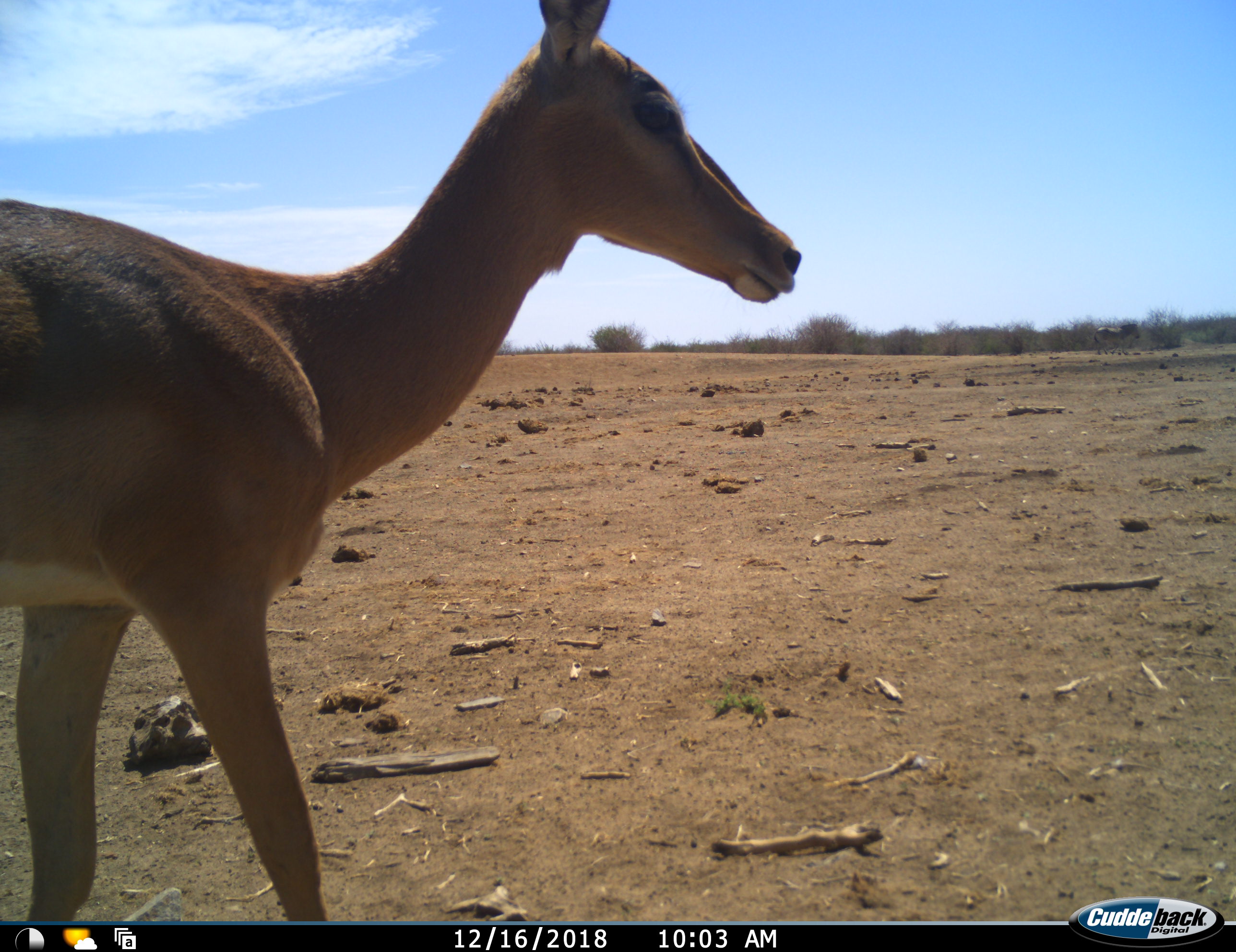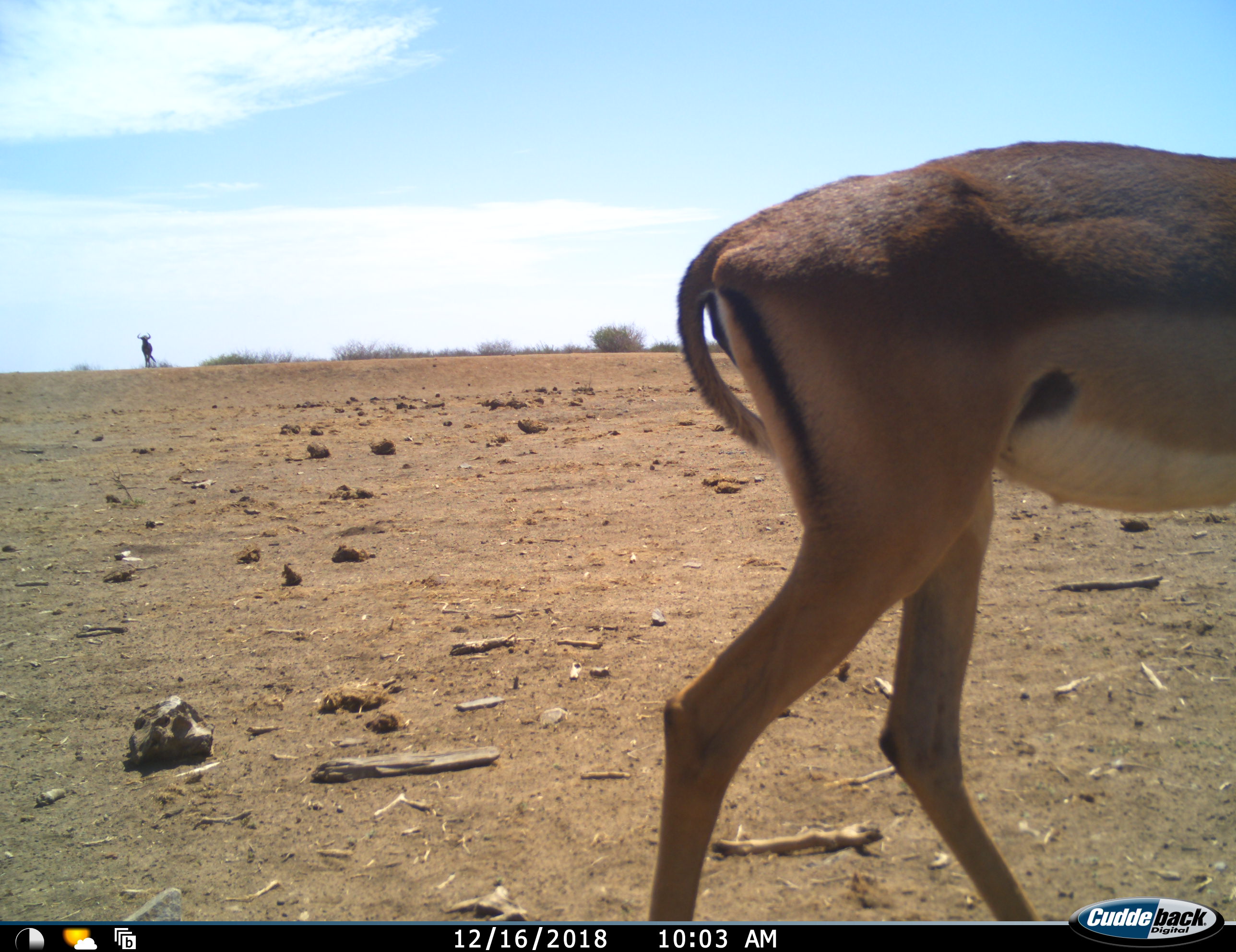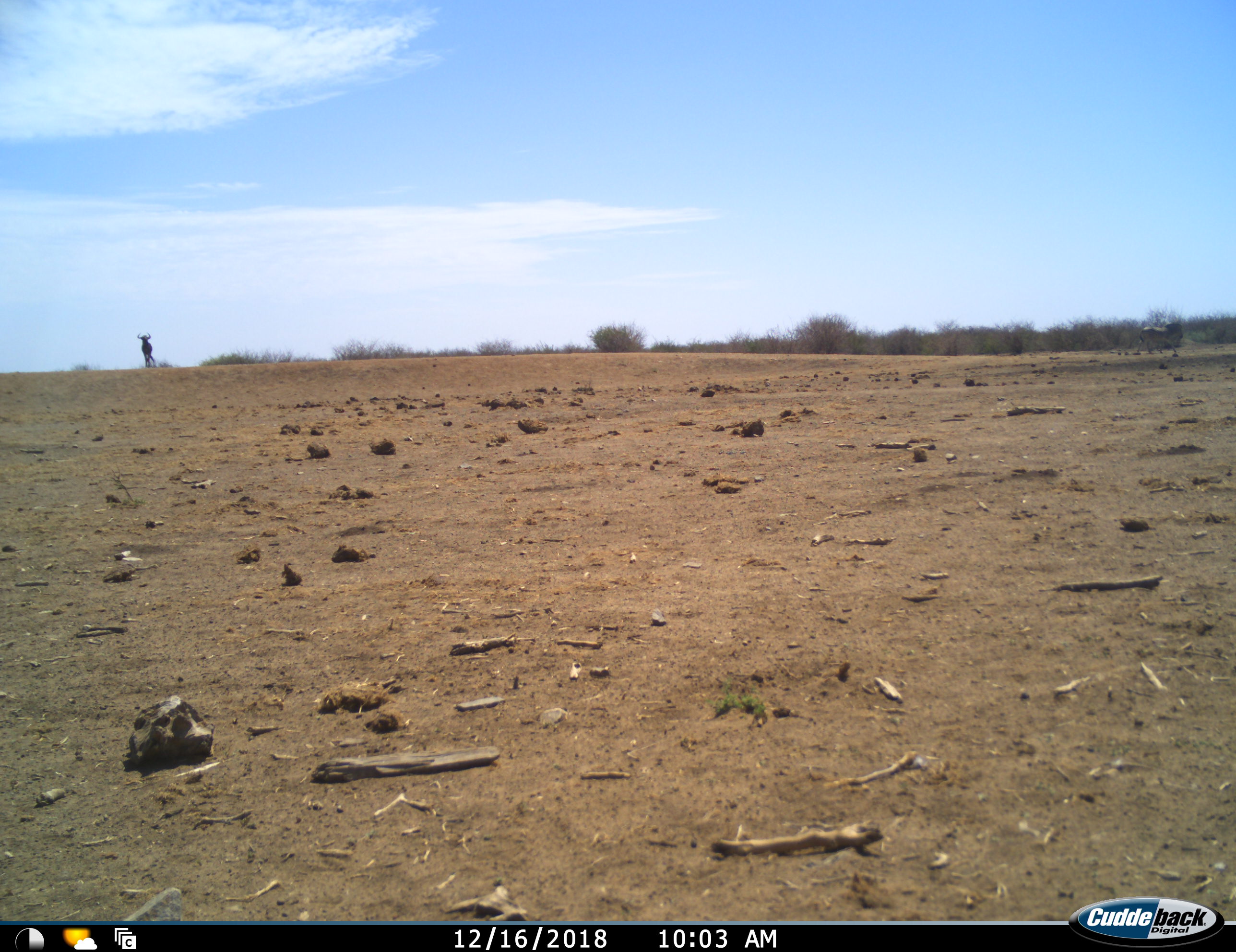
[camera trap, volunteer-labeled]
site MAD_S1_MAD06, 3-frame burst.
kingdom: Animalia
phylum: Chordata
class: Mammalia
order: Artiodactyla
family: Bovidae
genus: Aepyceros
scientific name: Aepyceros melampus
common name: impala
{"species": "impala (Aepyceros melampus)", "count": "1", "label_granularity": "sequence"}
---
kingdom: Animalia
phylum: Chordata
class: Mammalia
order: Artiodactyla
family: Bovidae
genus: Connochaetes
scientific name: Connochaetes taurinus taurinus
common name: blue wildebeest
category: wildebeestblue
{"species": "wildebeestblue (blue wildebeest) (Connochaetes taurinus taurinus)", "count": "1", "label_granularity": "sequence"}